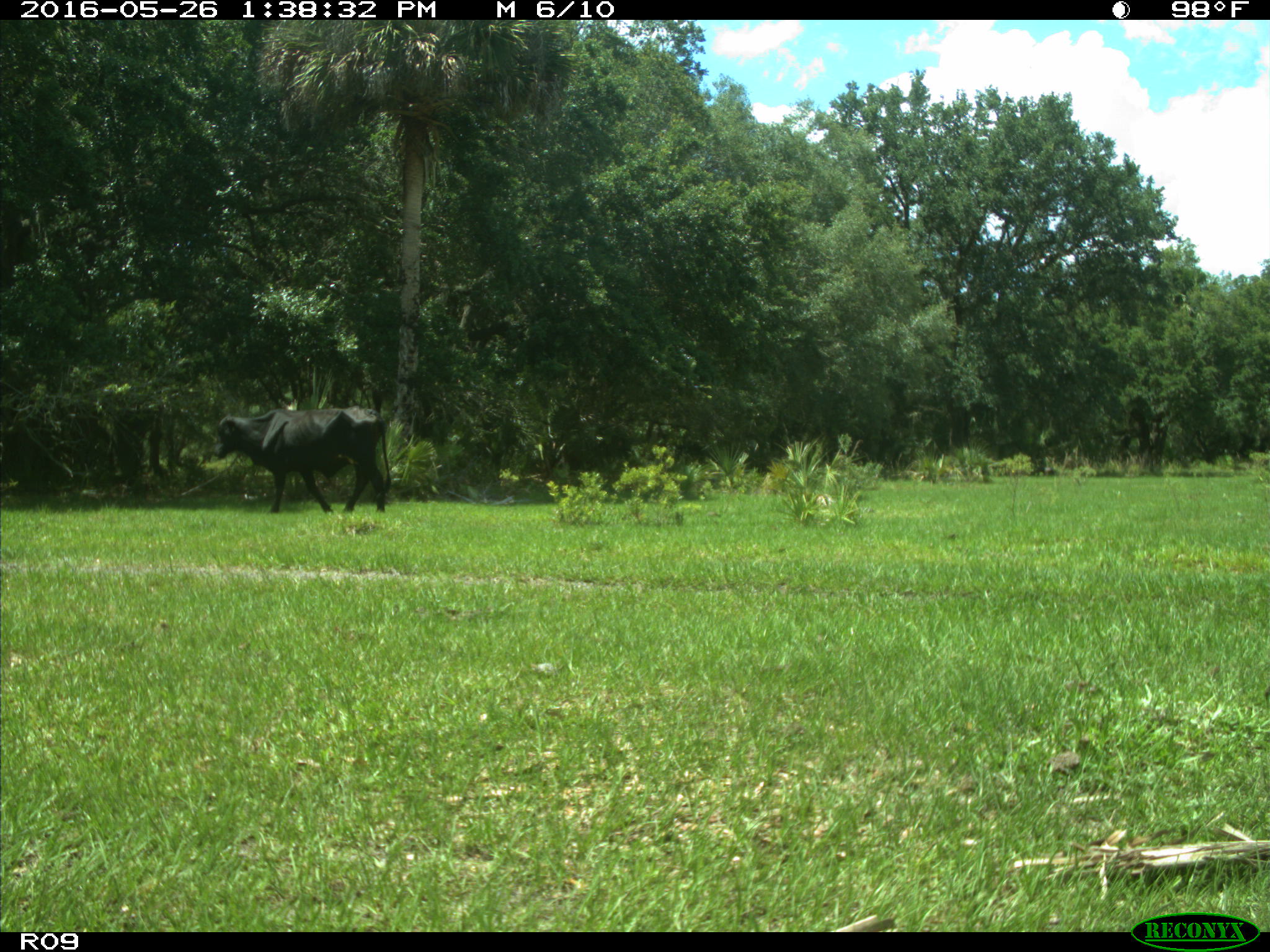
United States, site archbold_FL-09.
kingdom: Animalia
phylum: Chordata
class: Mammalia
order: Artiodactyla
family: Bovidae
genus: Bos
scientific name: Bos taurus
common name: domestic cow